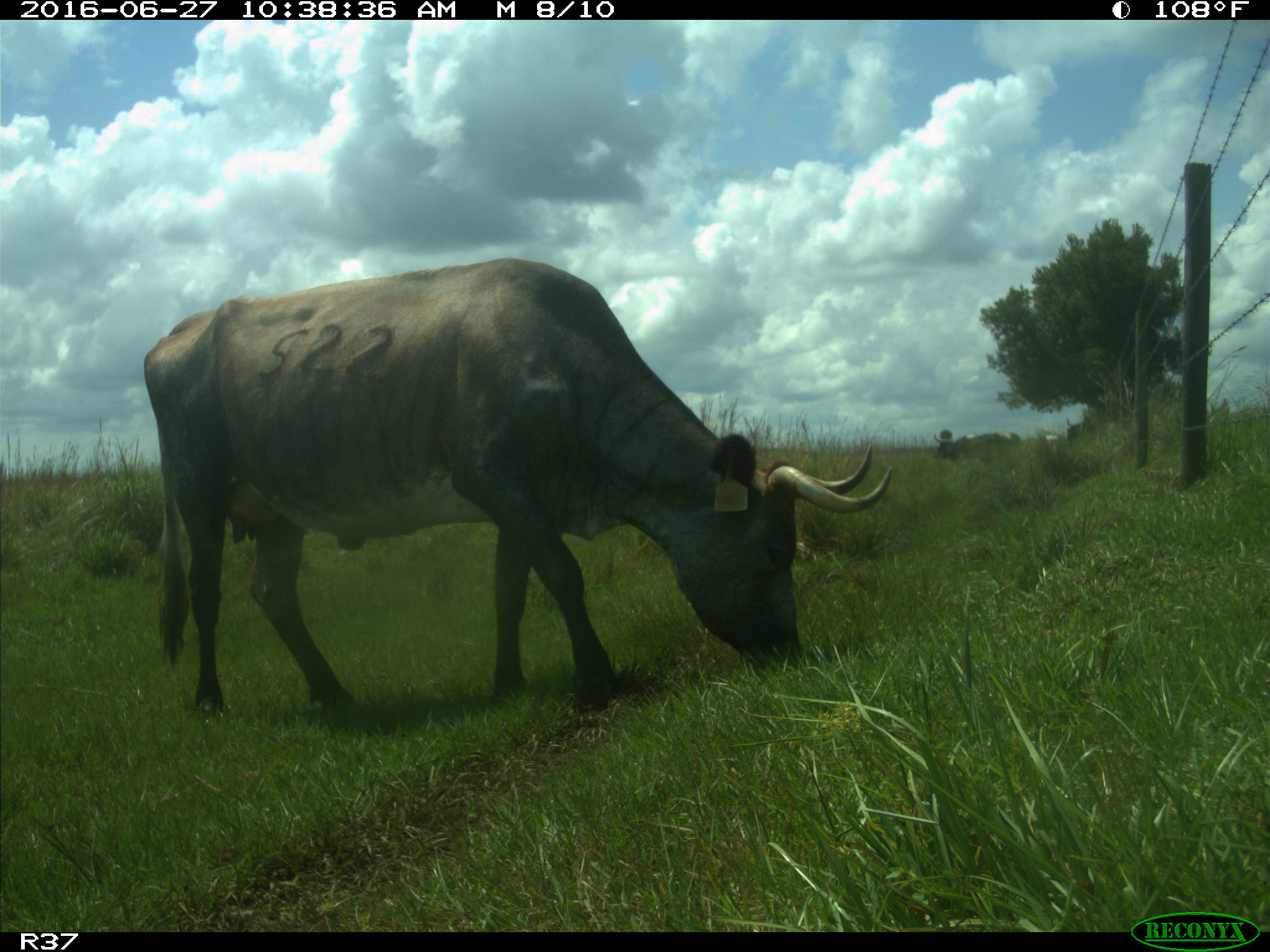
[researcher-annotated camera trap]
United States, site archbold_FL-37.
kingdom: Animalia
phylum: Chordata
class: Mammalia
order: Artiodactyla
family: Bovidae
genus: Bos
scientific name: Bos taurus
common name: domestic cow